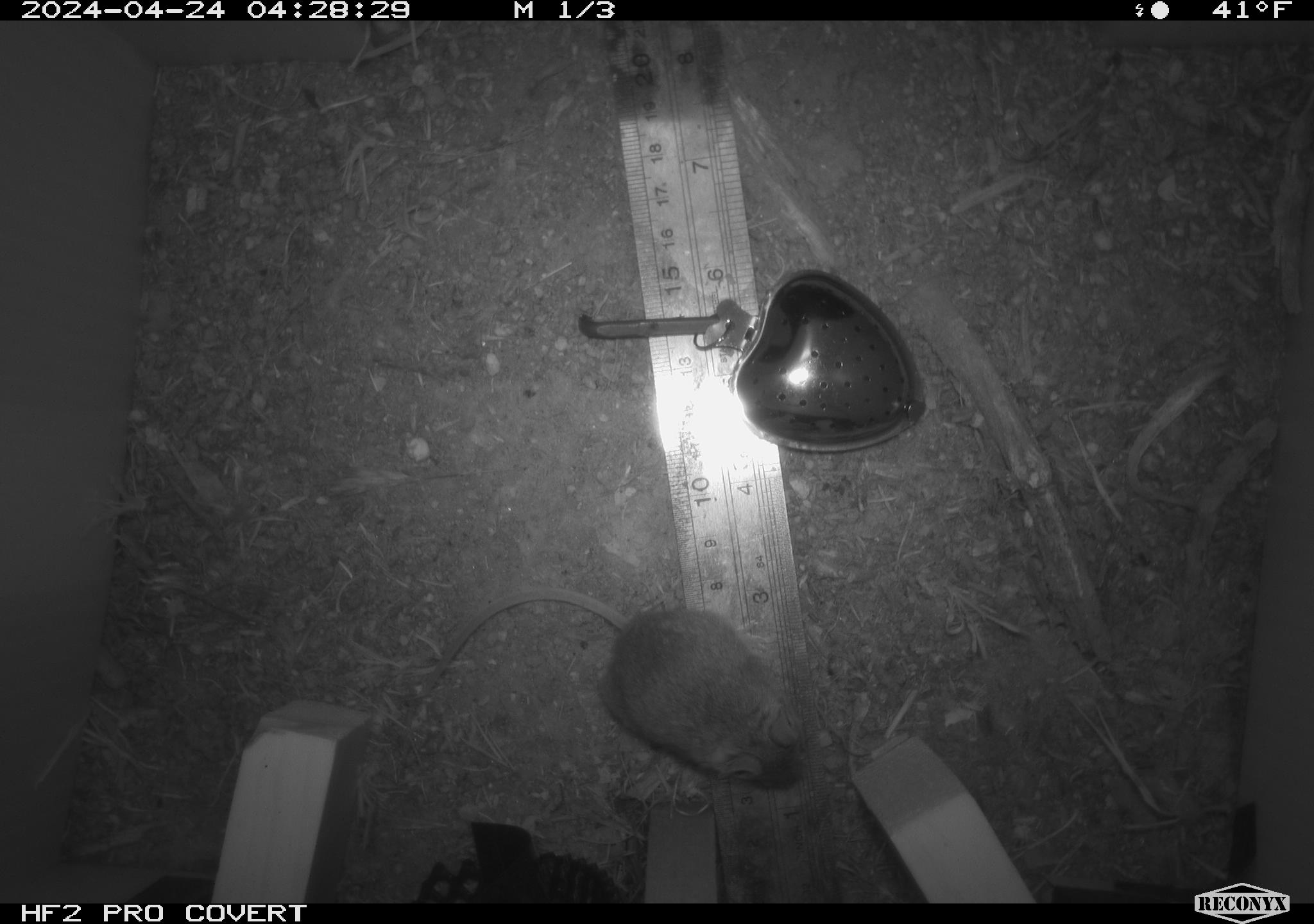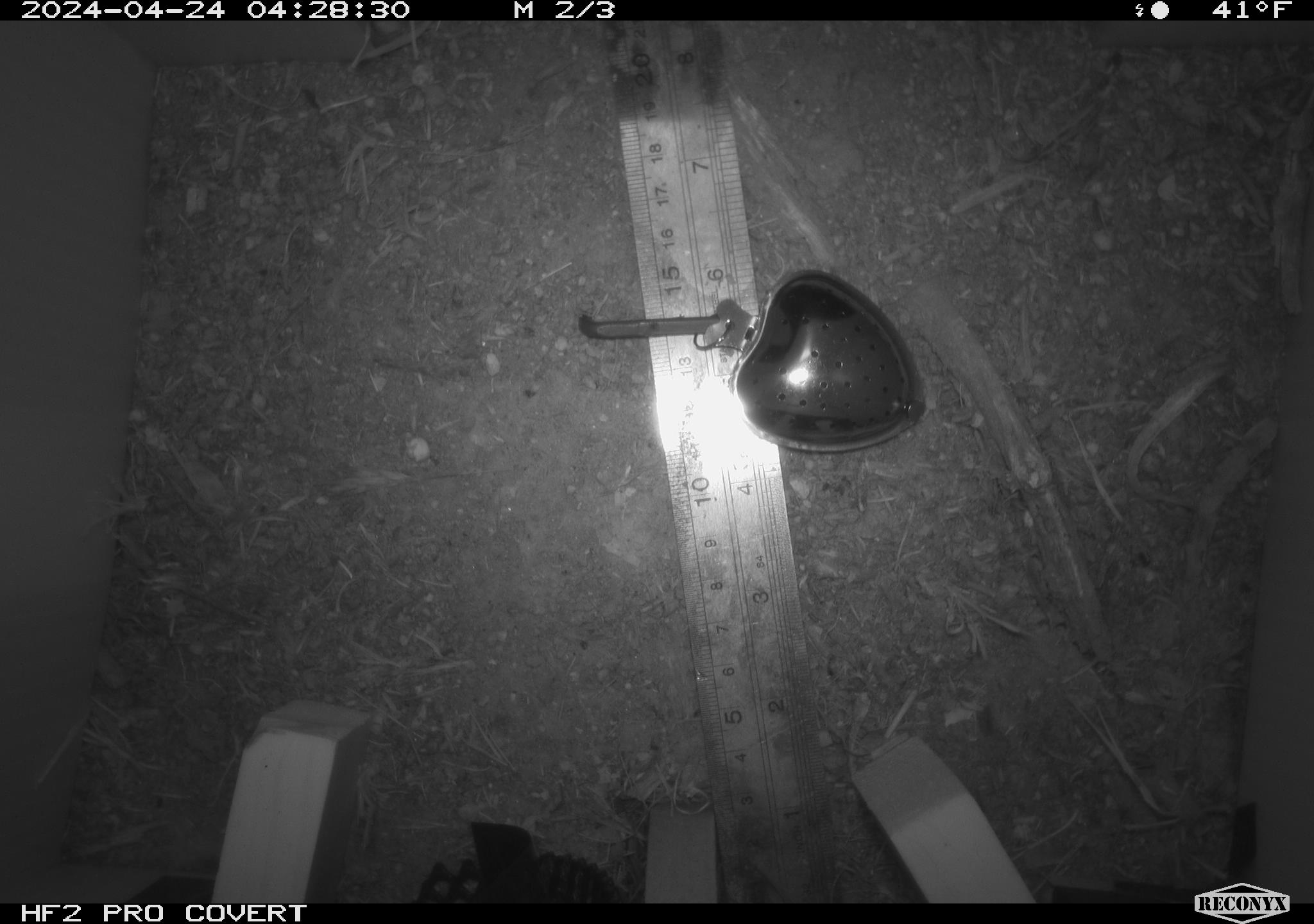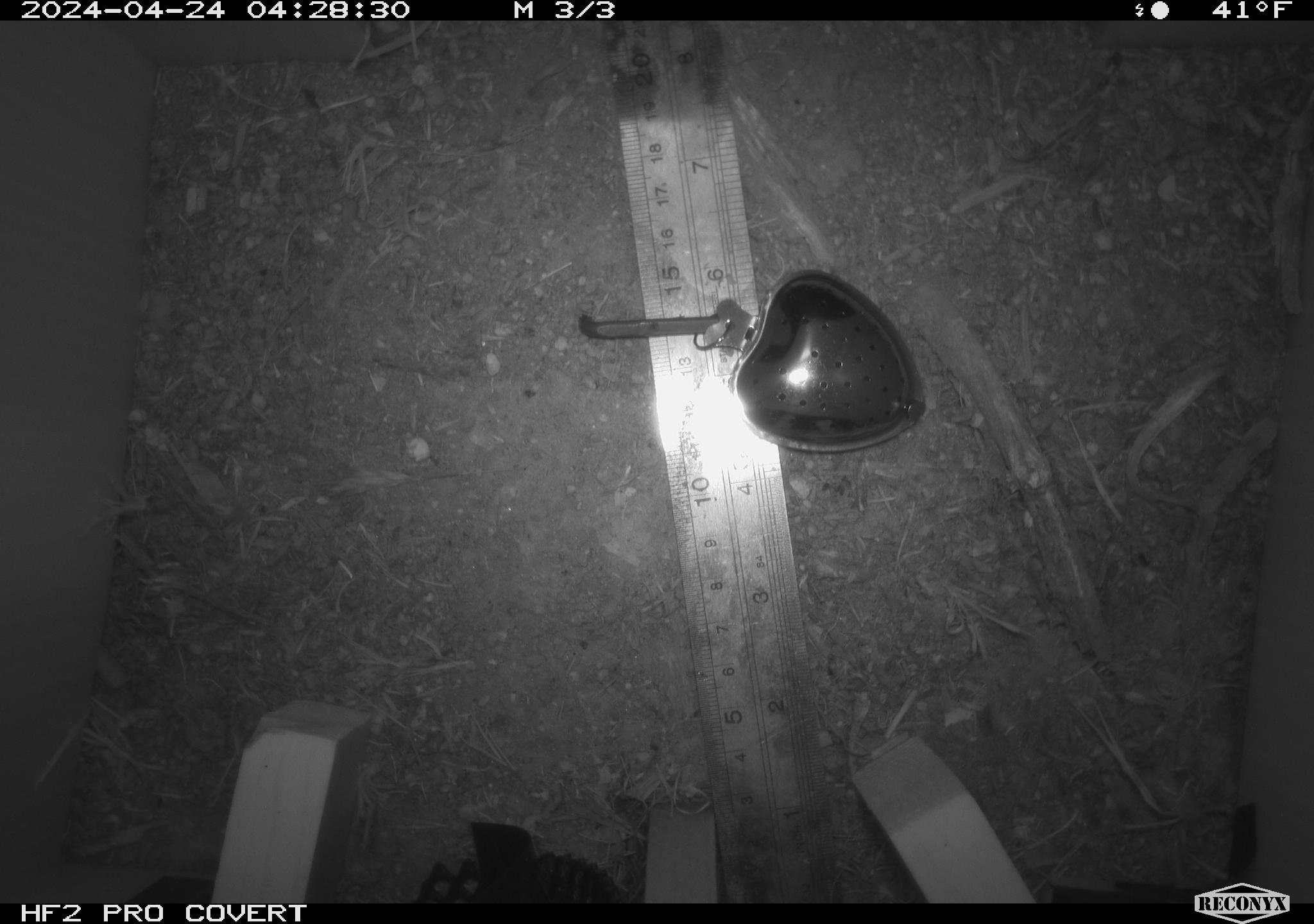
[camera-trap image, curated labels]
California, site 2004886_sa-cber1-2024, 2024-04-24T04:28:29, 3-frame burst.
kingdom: Animalia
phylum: Chordata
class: Mammalia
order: Rodentia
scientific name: Rodentia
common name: mouse species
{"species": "mouse species (Rodentia)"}